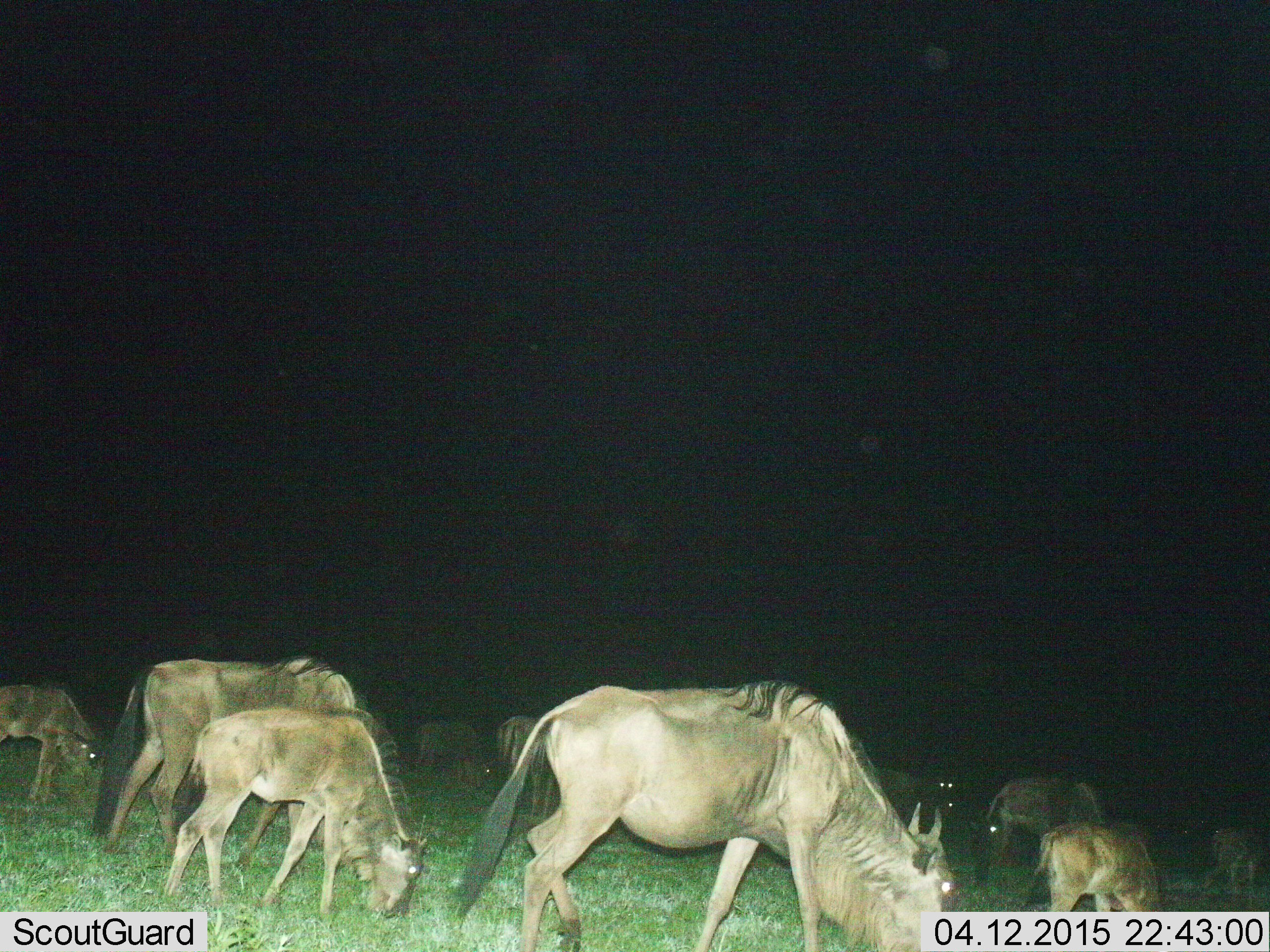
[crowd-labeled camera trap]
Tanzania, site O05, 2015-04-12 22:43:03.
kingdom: Animalia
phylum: Chordata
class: Mammalia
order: Artiodactyla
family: Bovidae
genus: Connochaetes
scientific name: Connochaetes taurinus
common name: blue wildebeest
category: wildebeest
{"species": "wildebeest (blue wildebeest) (Connochaetes taurinus)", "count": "10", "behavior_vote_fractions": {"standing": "10%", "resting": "0%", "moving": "0%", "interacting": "0%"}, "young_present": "80%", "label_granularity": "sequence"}